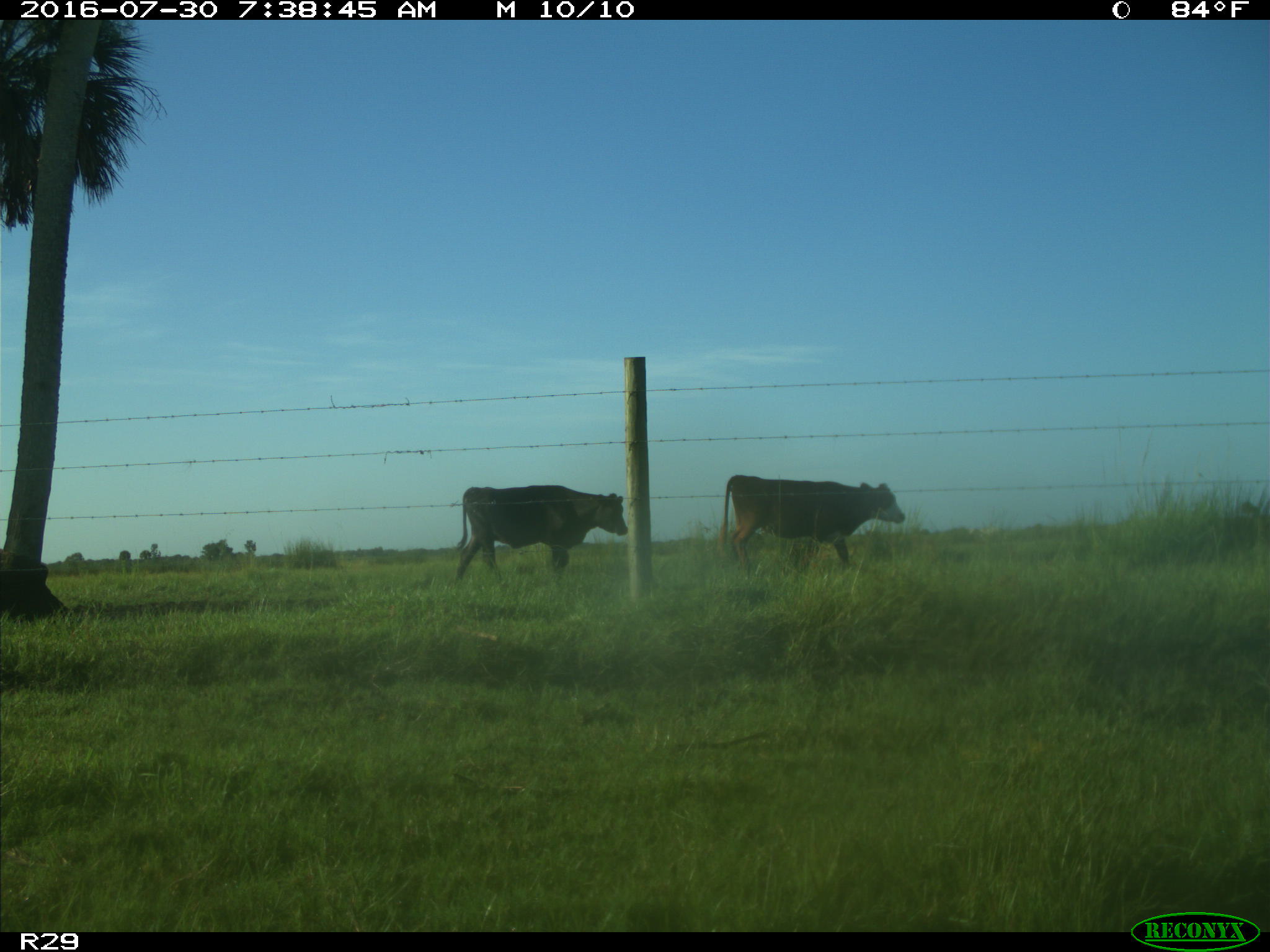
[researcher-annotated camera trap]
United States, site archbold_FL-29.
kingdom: Animalia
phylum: Chordata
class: Mammalia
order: Artiodactyla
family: Bovidae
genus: Bos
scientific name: Bos taurus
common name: domestic cow